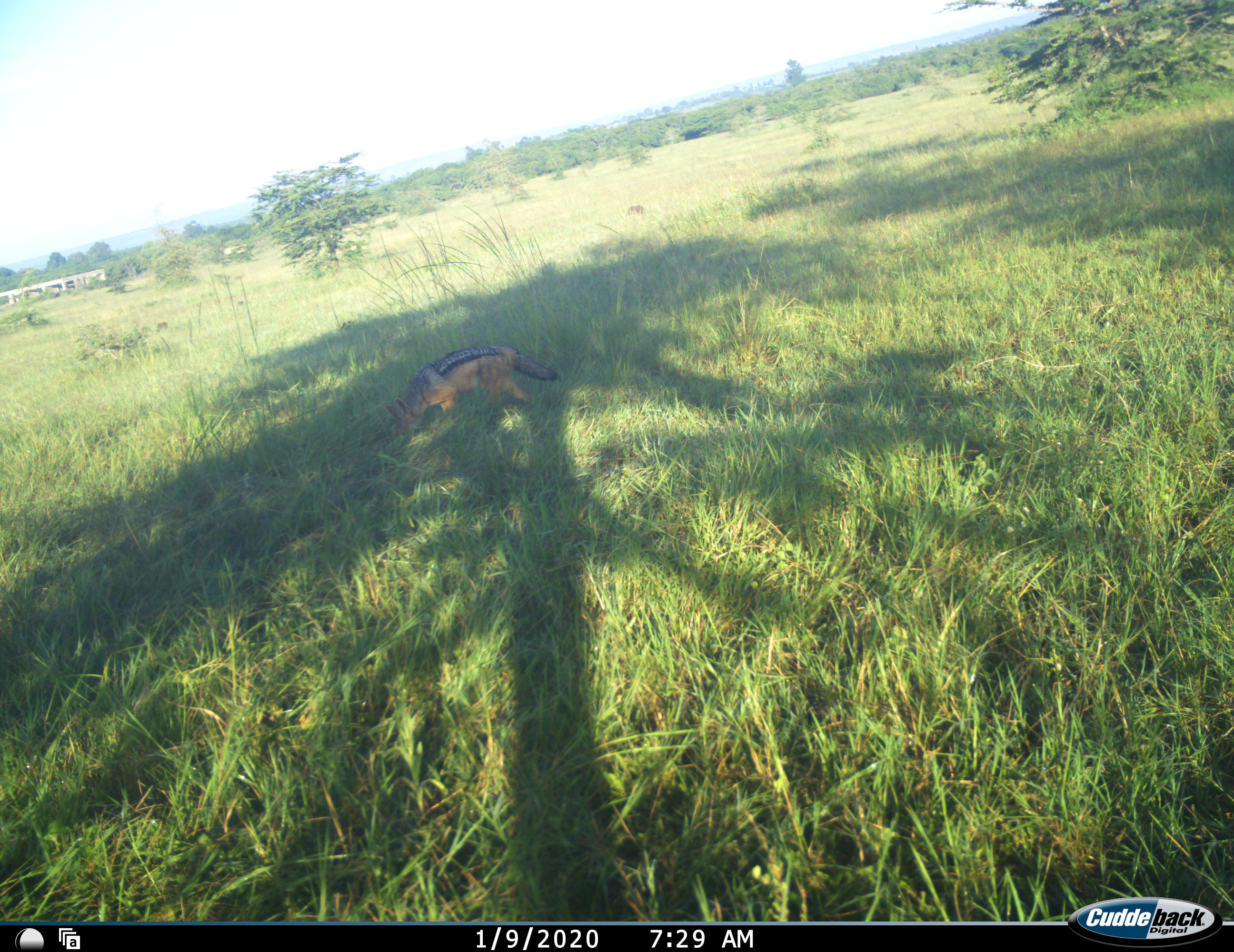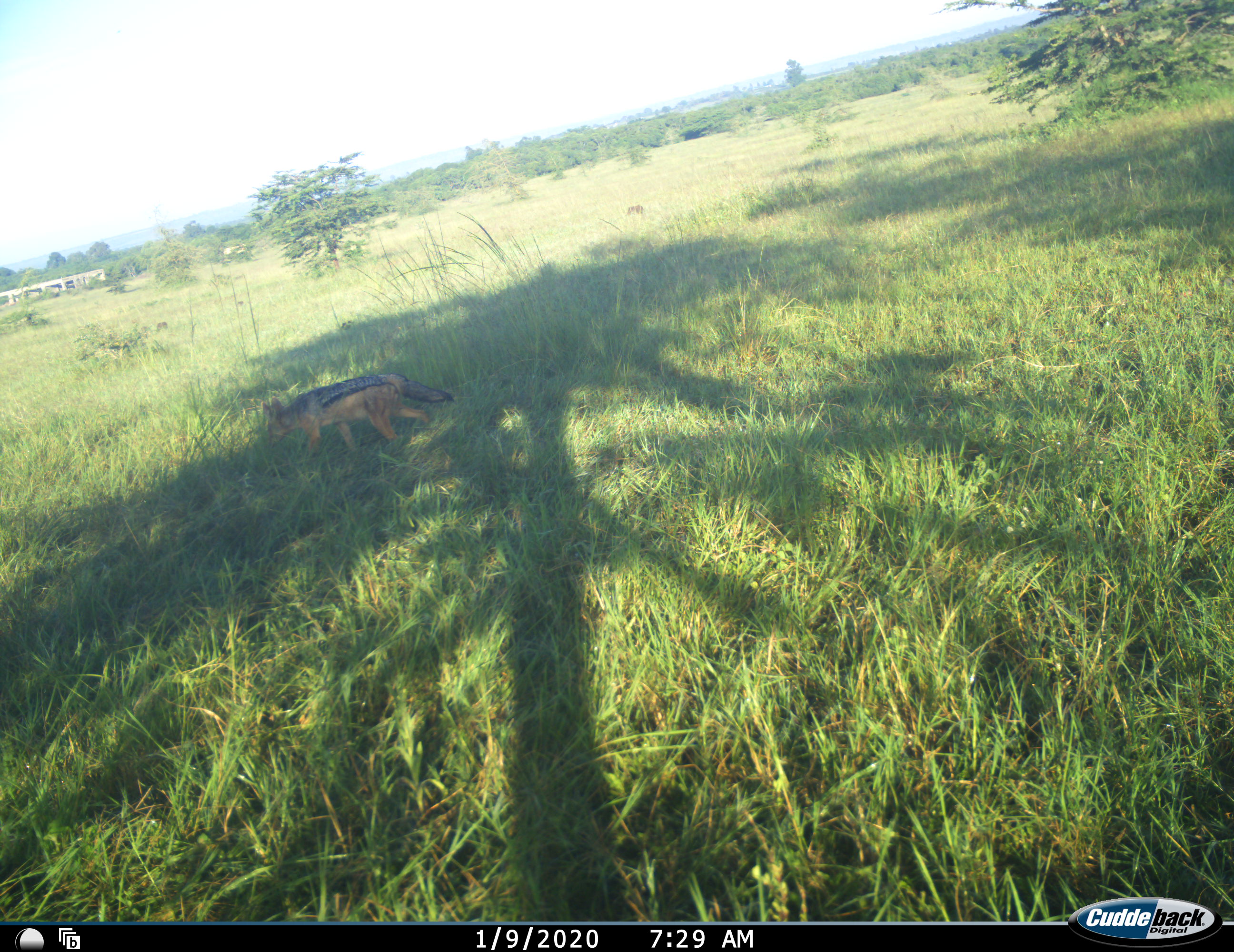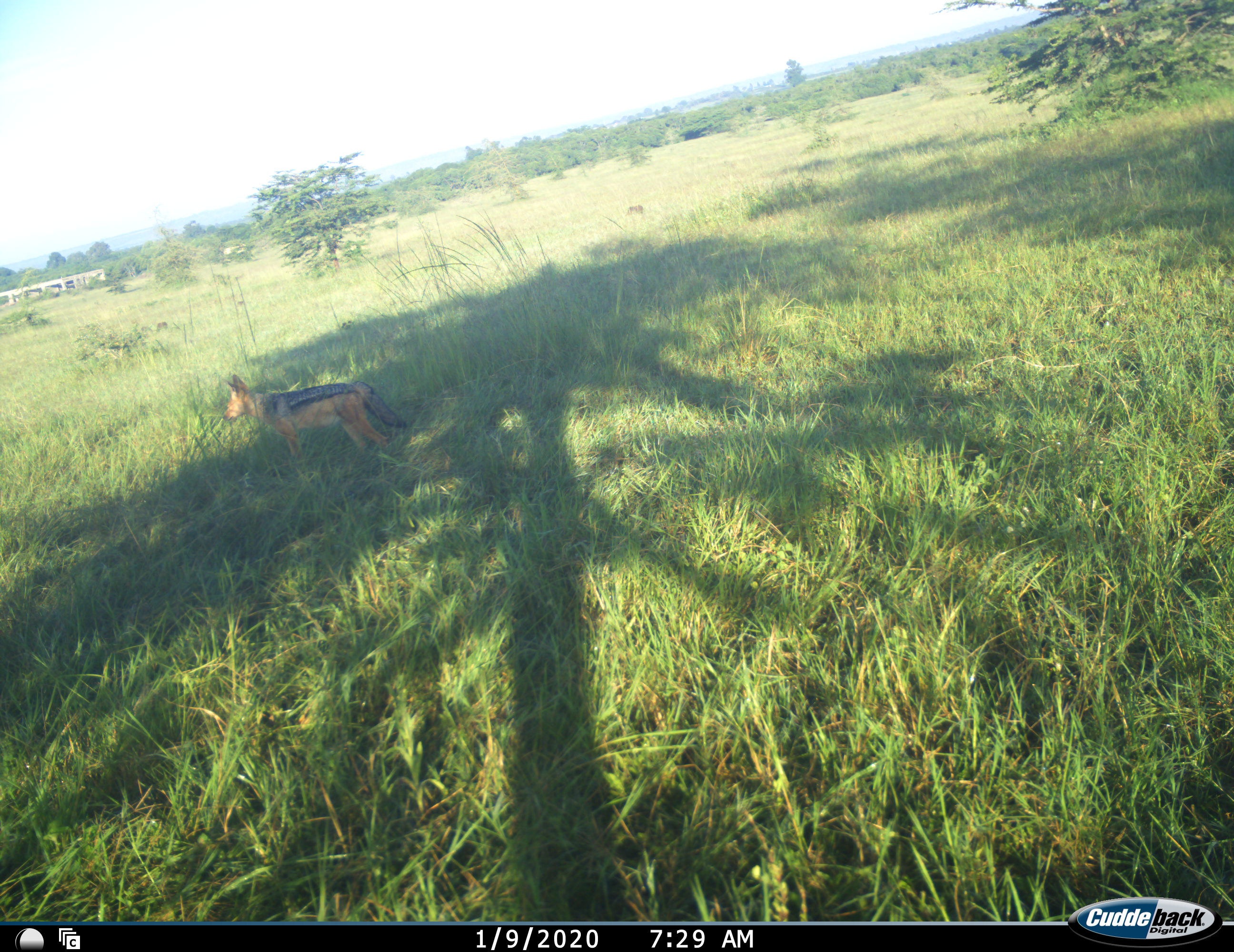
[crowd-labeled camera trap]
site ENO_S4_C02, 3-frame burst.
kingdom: Animalia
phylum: Chordata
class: Mammalia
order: Carnivora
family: Canidae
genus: Lupulella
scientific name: Lupulella mesomelas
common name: black-backed jackal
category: jackalblackbacked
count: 1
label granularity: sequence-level